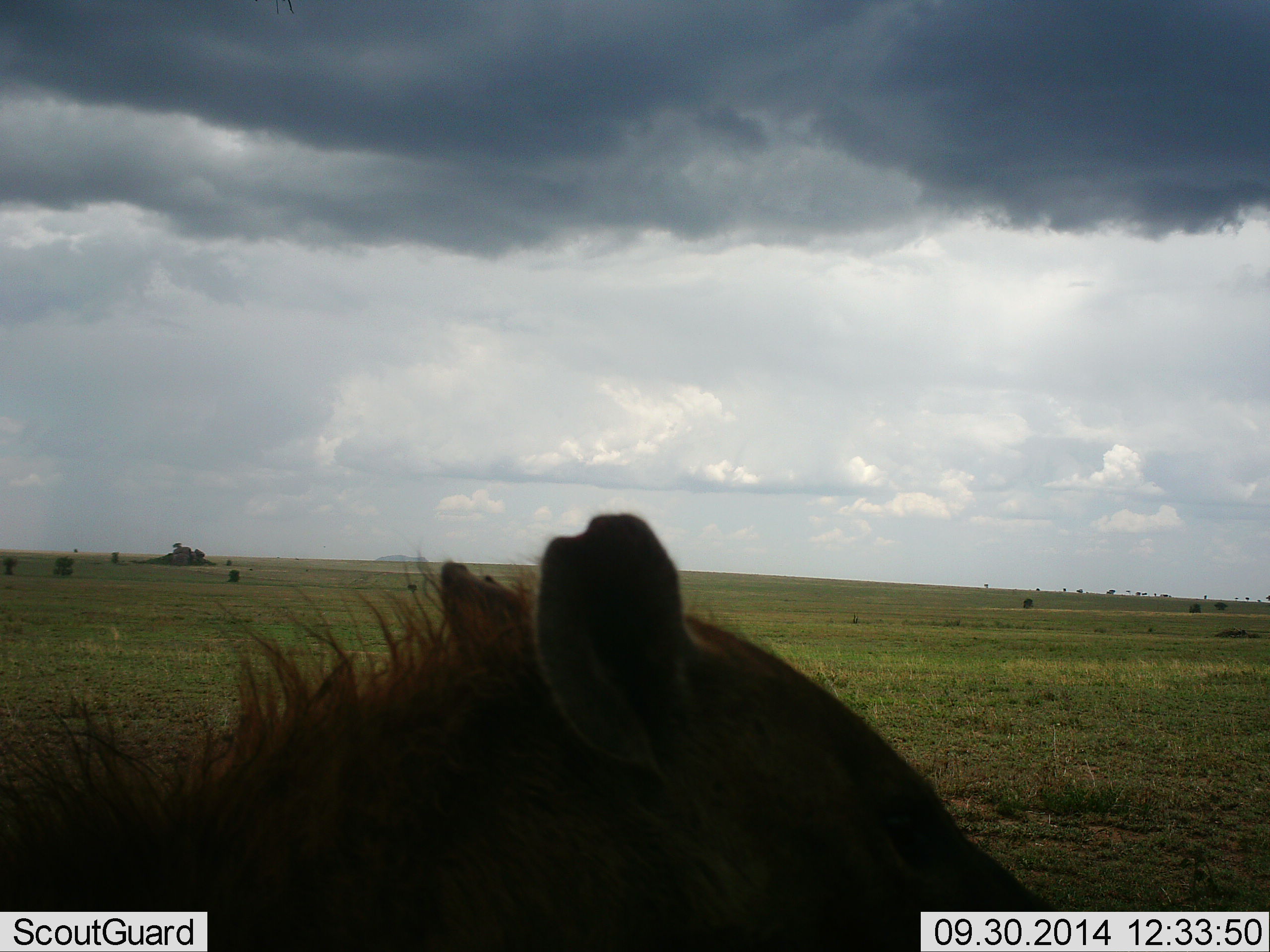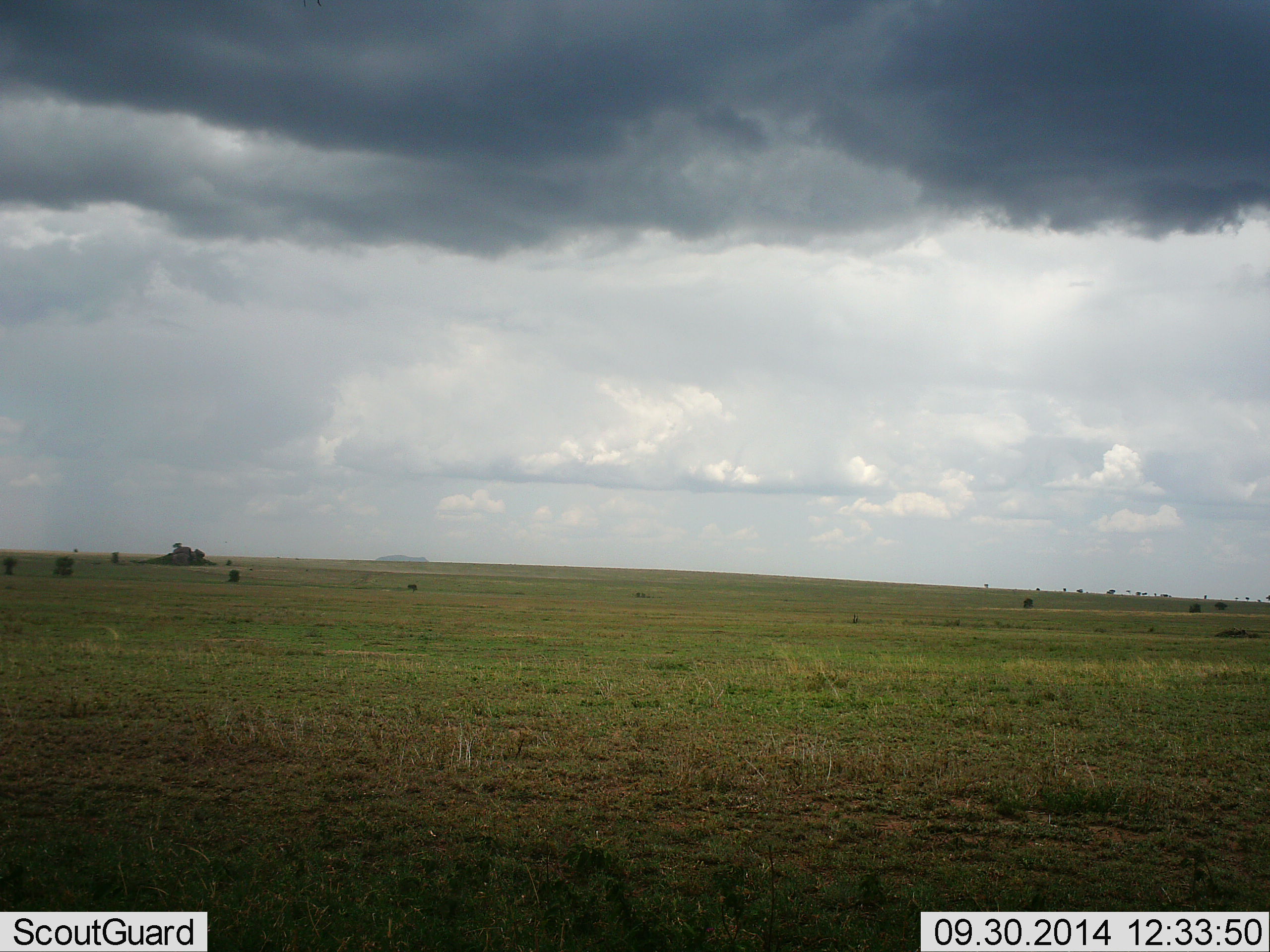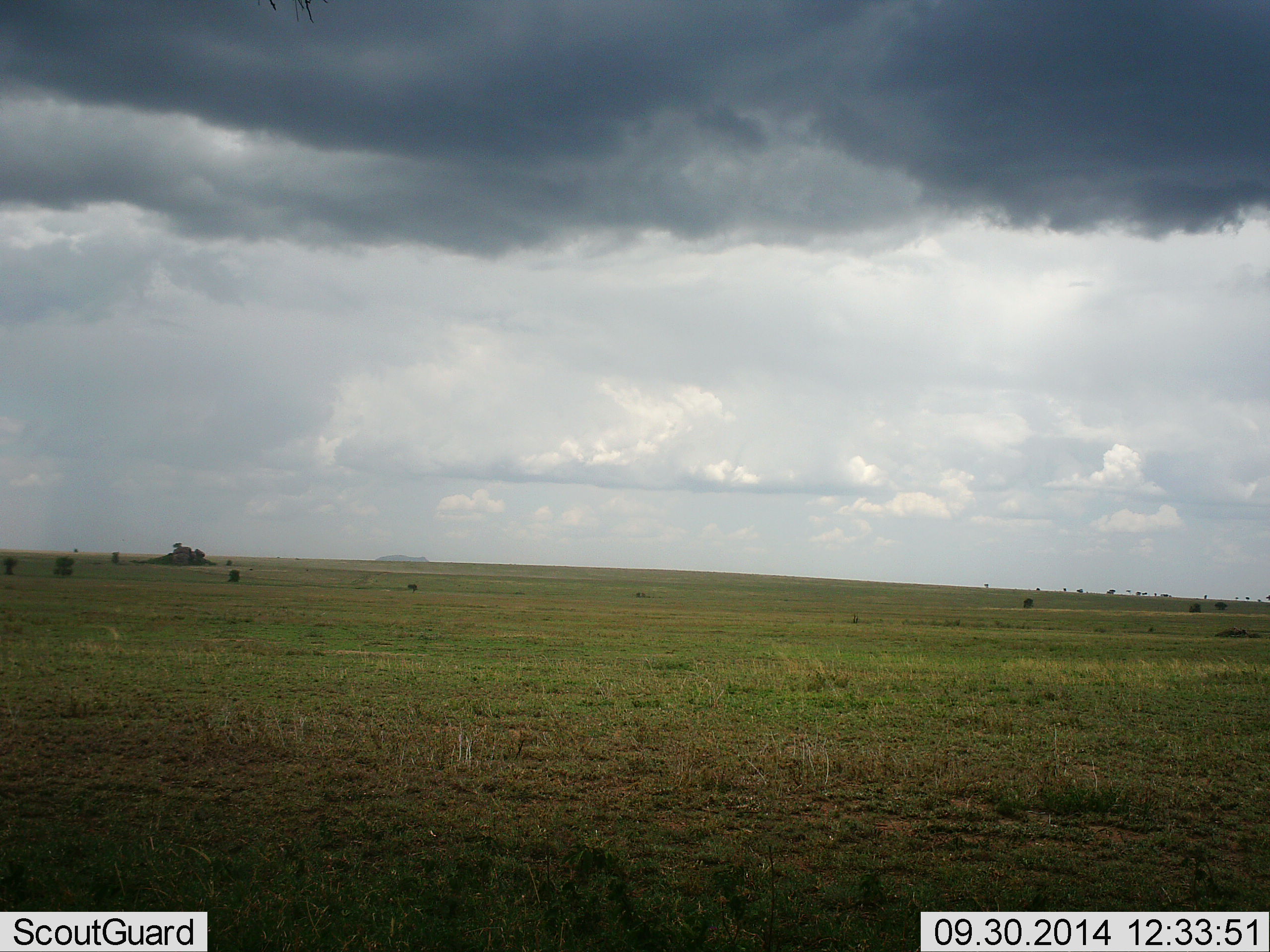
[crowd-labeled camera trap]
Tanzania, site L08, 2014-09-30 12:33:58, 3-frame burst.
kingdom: Animalia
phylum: Chordata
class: Mammalia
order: Carnivora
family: Hyaenidae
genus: Crocuta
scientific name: Crocuta crocuta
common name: spotted hyena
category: hyenaspotted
Hyenaspotted (spotted hyena) (Crocuta crocuta), count 1. Behavior (volunteer vote fractions): standing 43%, resting 14%, moving 43%, interacting 0%. Young present (vote fraction): 0%. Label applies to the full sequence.